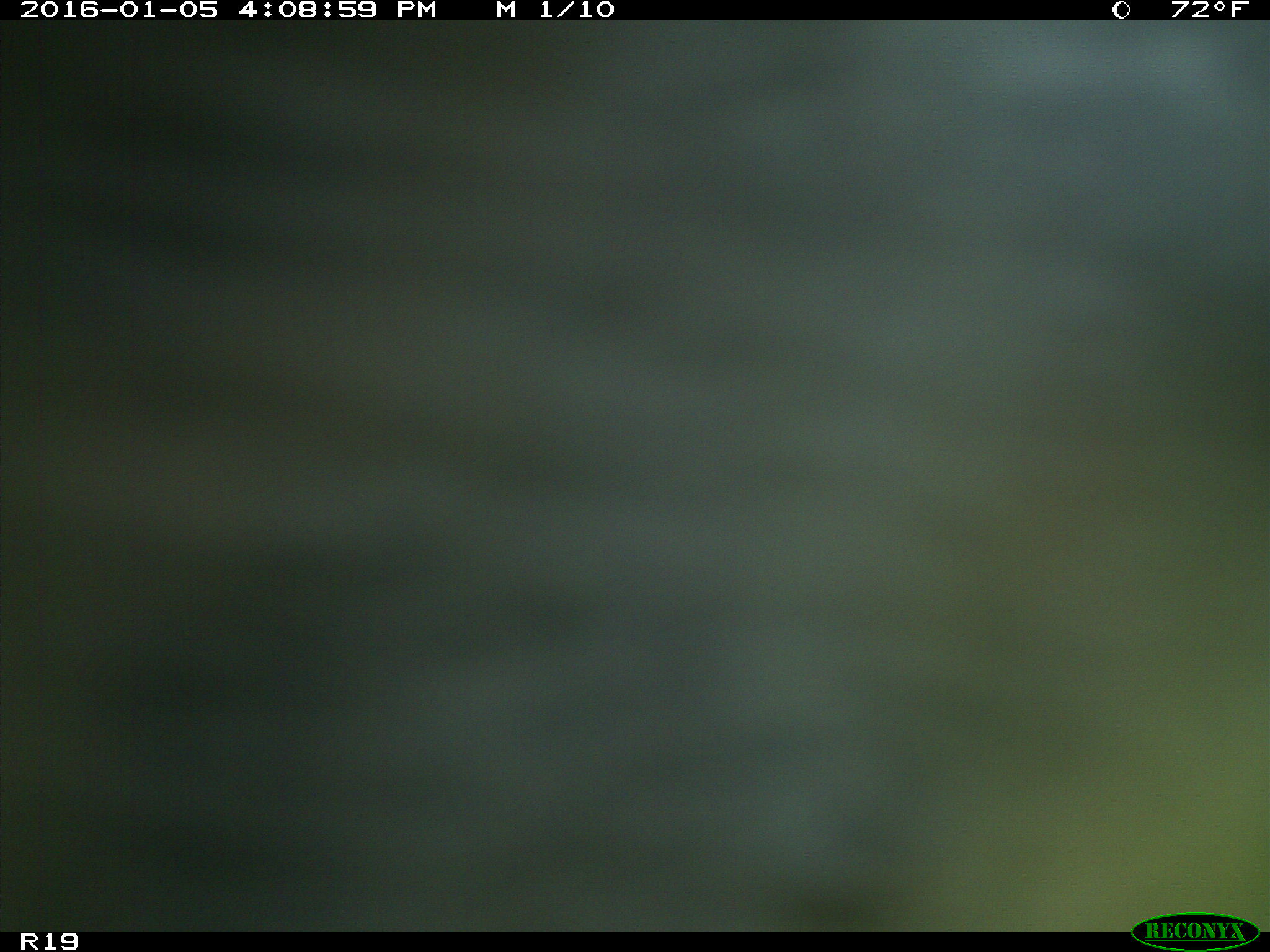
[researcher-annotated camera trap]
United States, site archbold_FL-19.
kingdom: Animalia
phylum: Chordata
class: Mammalia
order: Artiodactyla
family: Bovidae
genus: Bos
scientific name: Bos taurus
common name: domestic cow